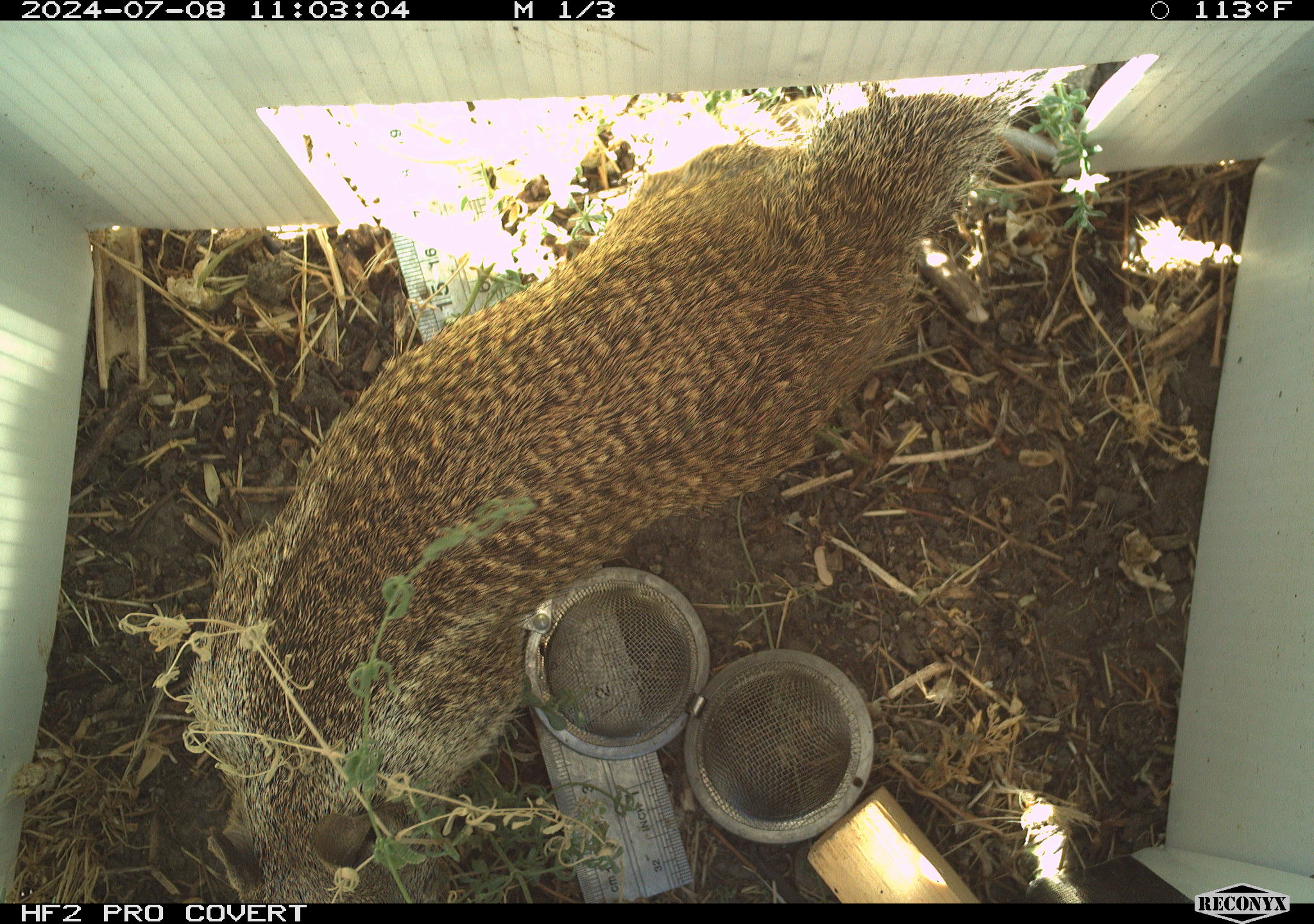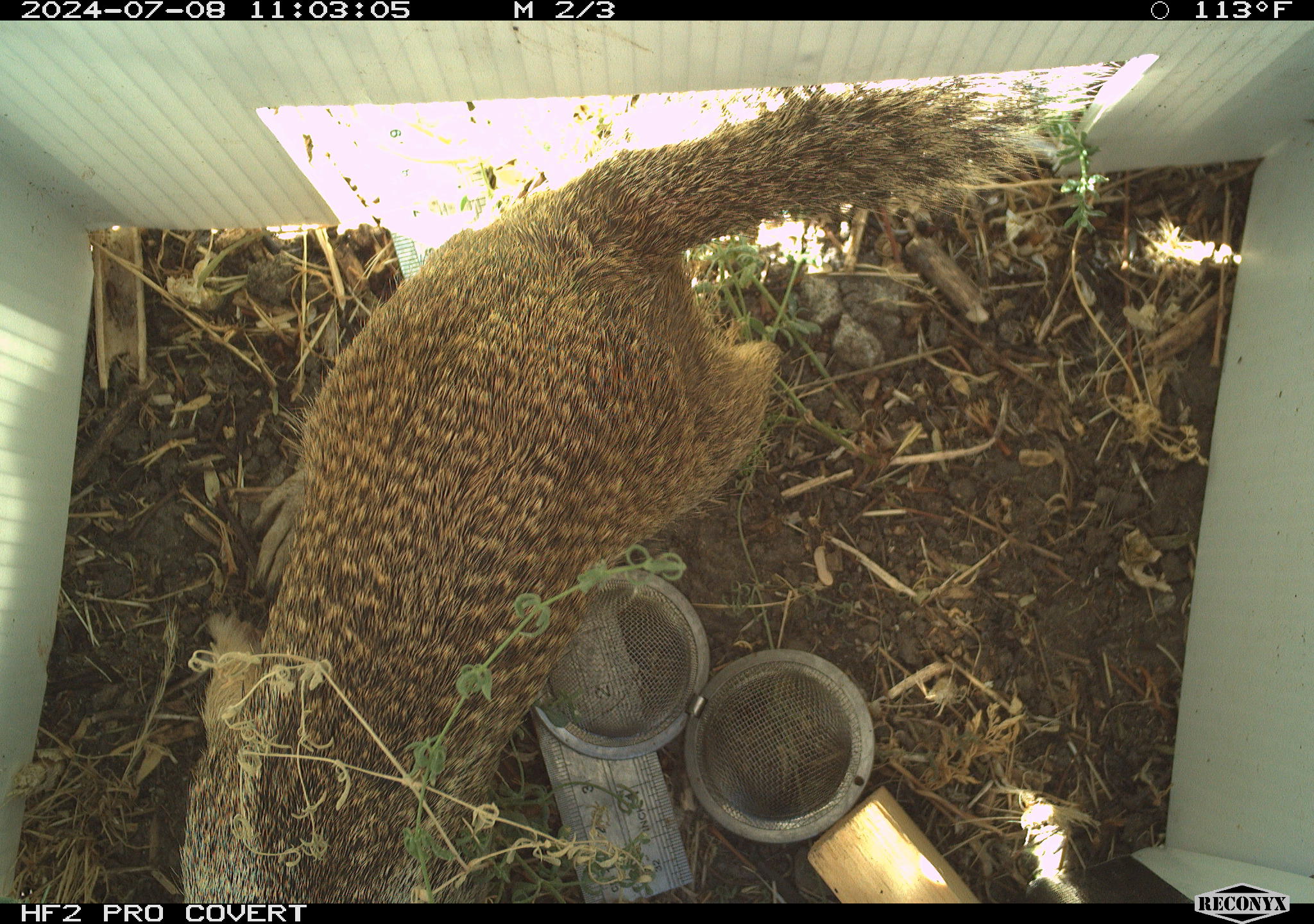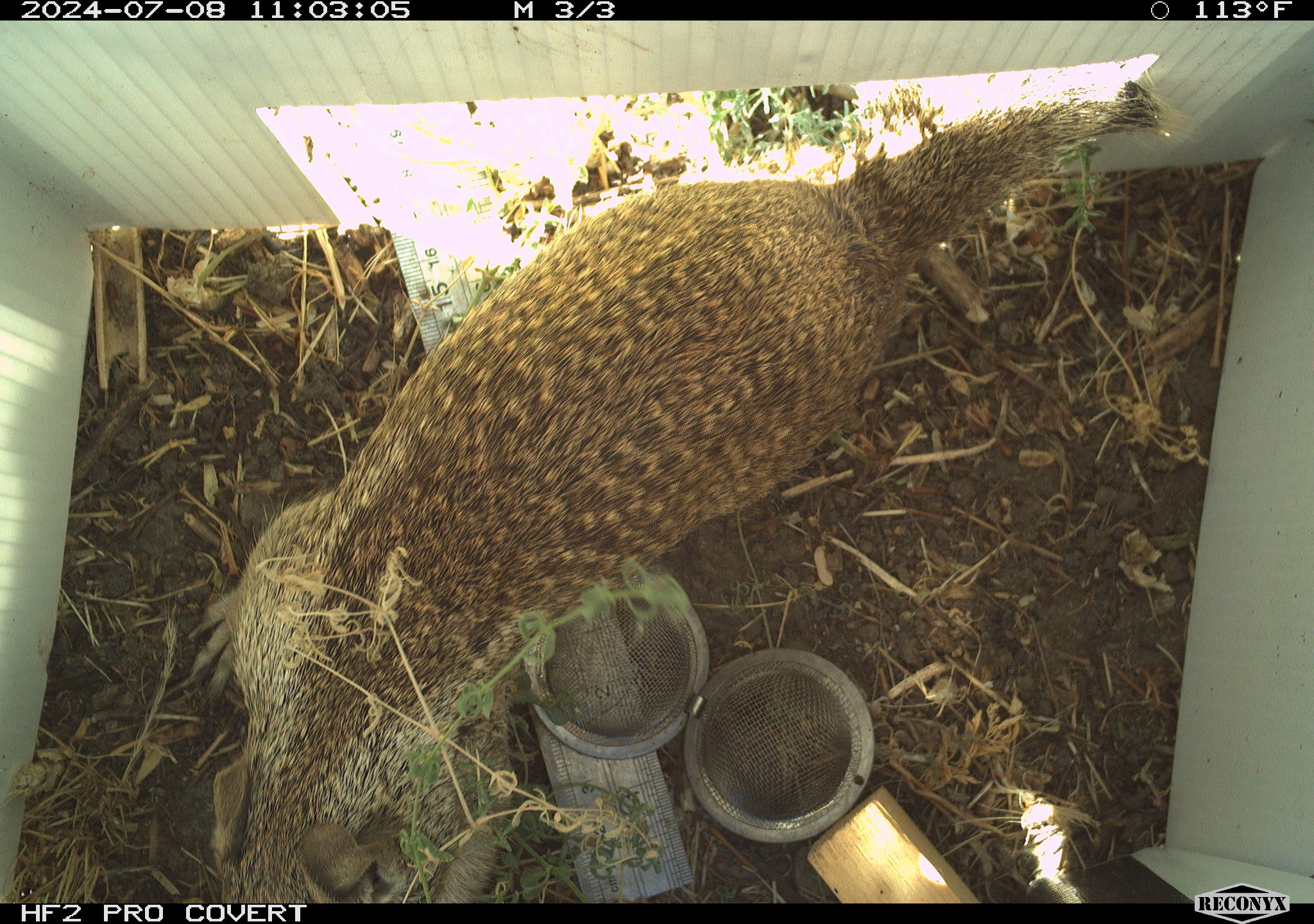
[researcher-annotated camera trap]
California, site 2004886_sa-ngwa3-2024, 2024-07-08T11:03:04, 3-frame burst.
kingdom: Animalia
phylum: Chordata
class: Mammalia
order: Rodentia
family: Sciuridae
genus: Otospermophilus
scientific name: Otospermophilus beecheyi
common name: california ground squirrel